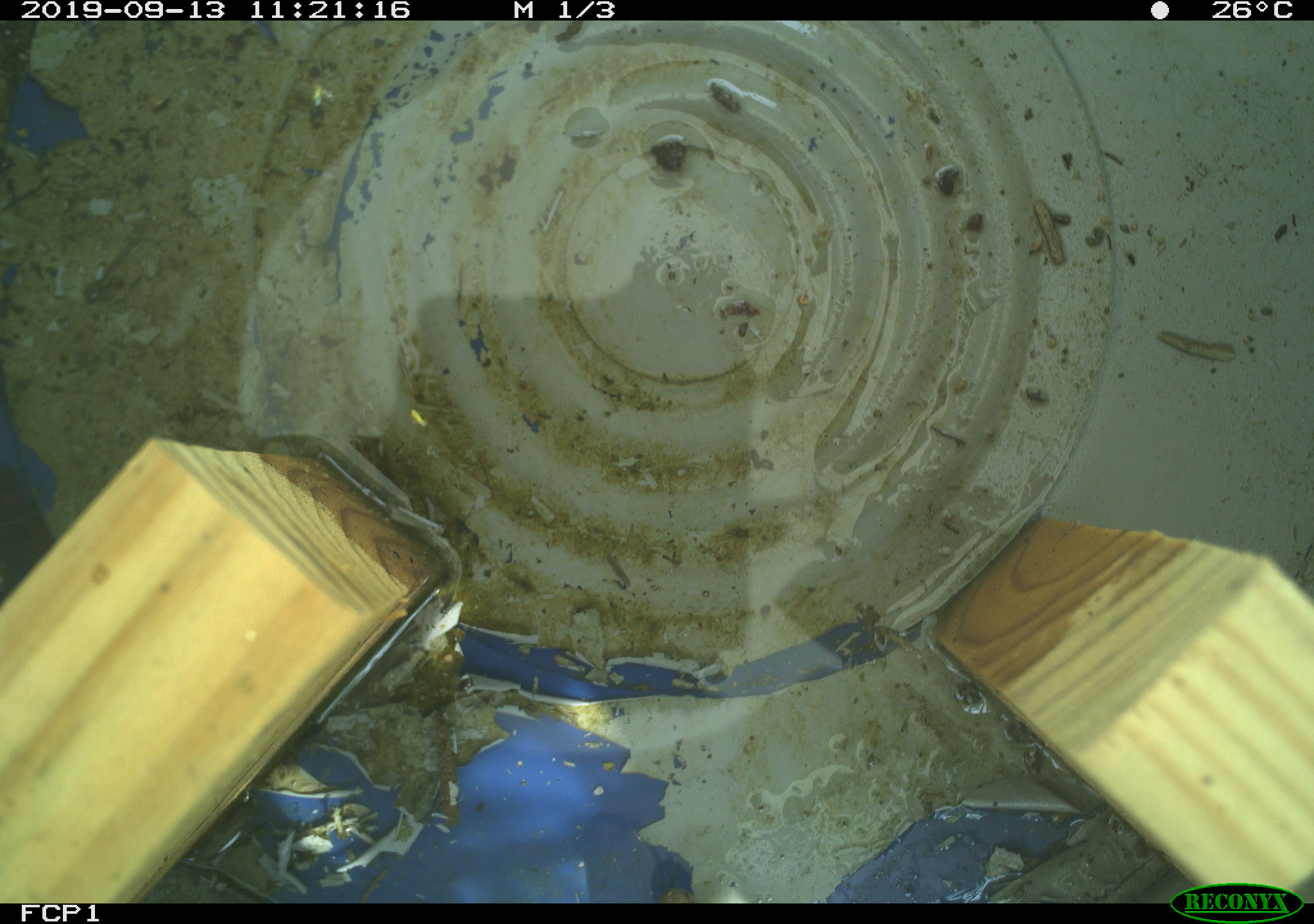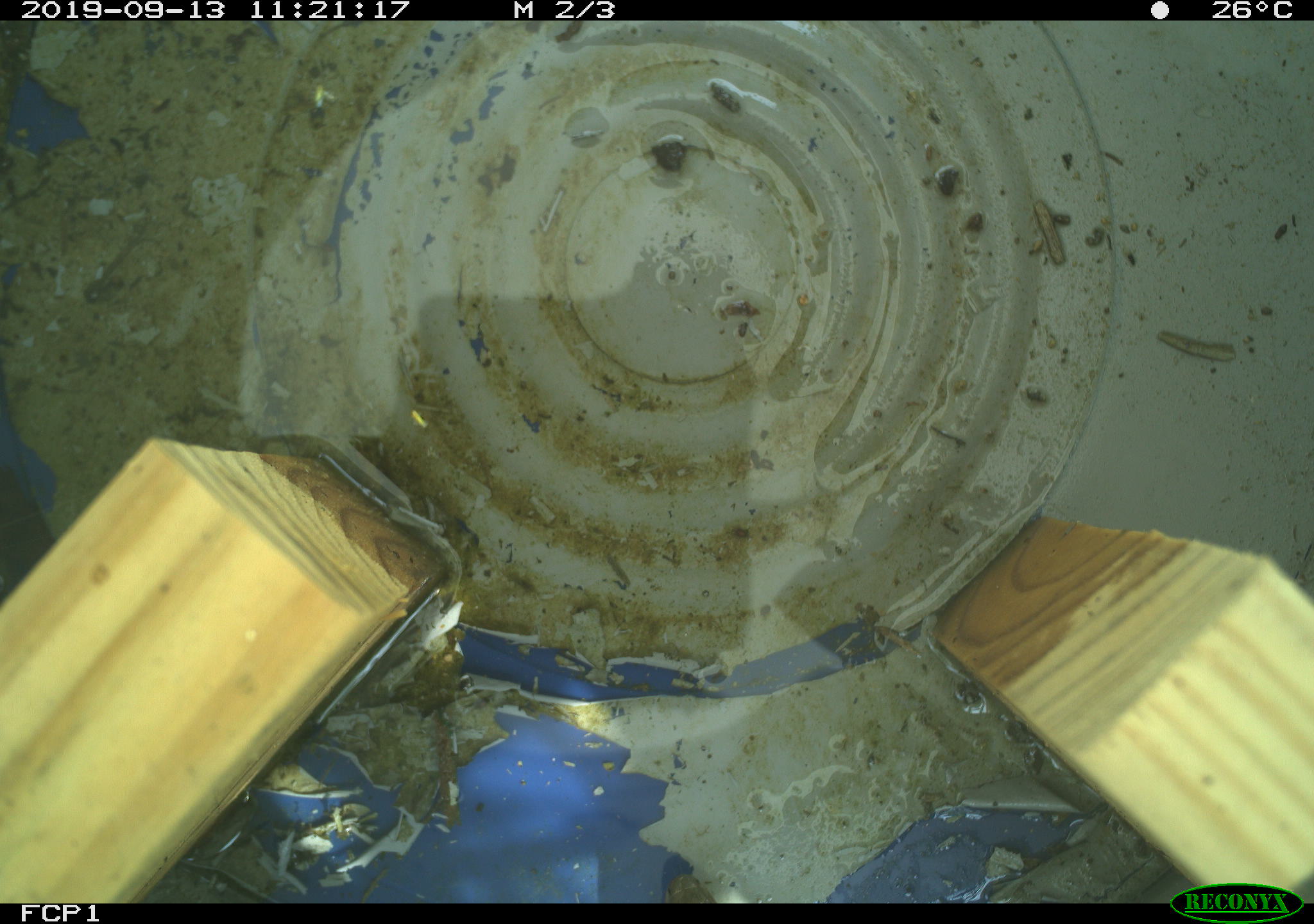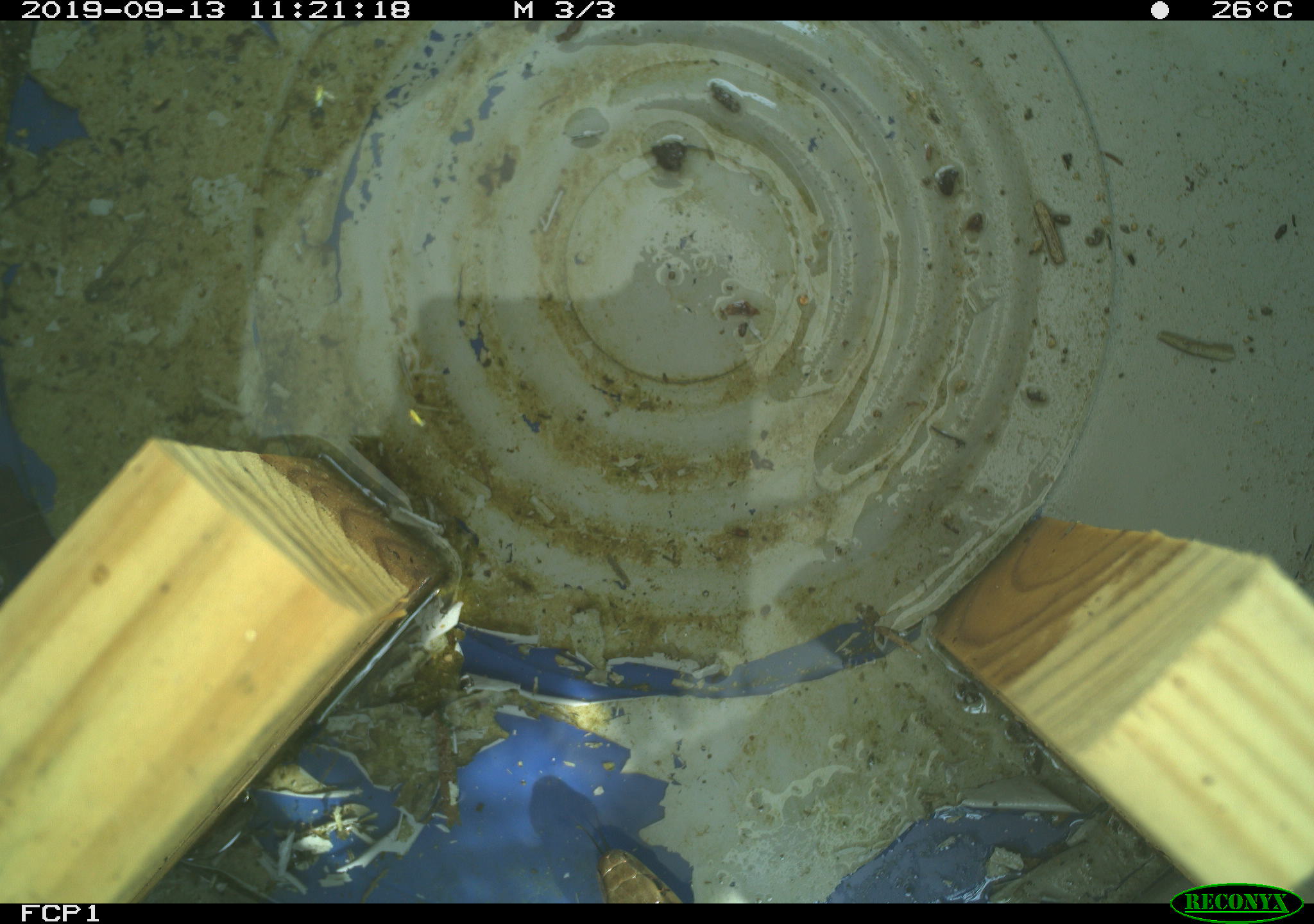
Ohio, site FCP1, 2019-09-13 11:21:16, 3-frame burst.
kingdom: Animalia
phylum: Chordata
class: Reptilia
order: Squamata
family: Colubridae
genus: Thamnophis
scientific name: Thamnophis sirtalis sirtalis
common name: eastern gartersnake